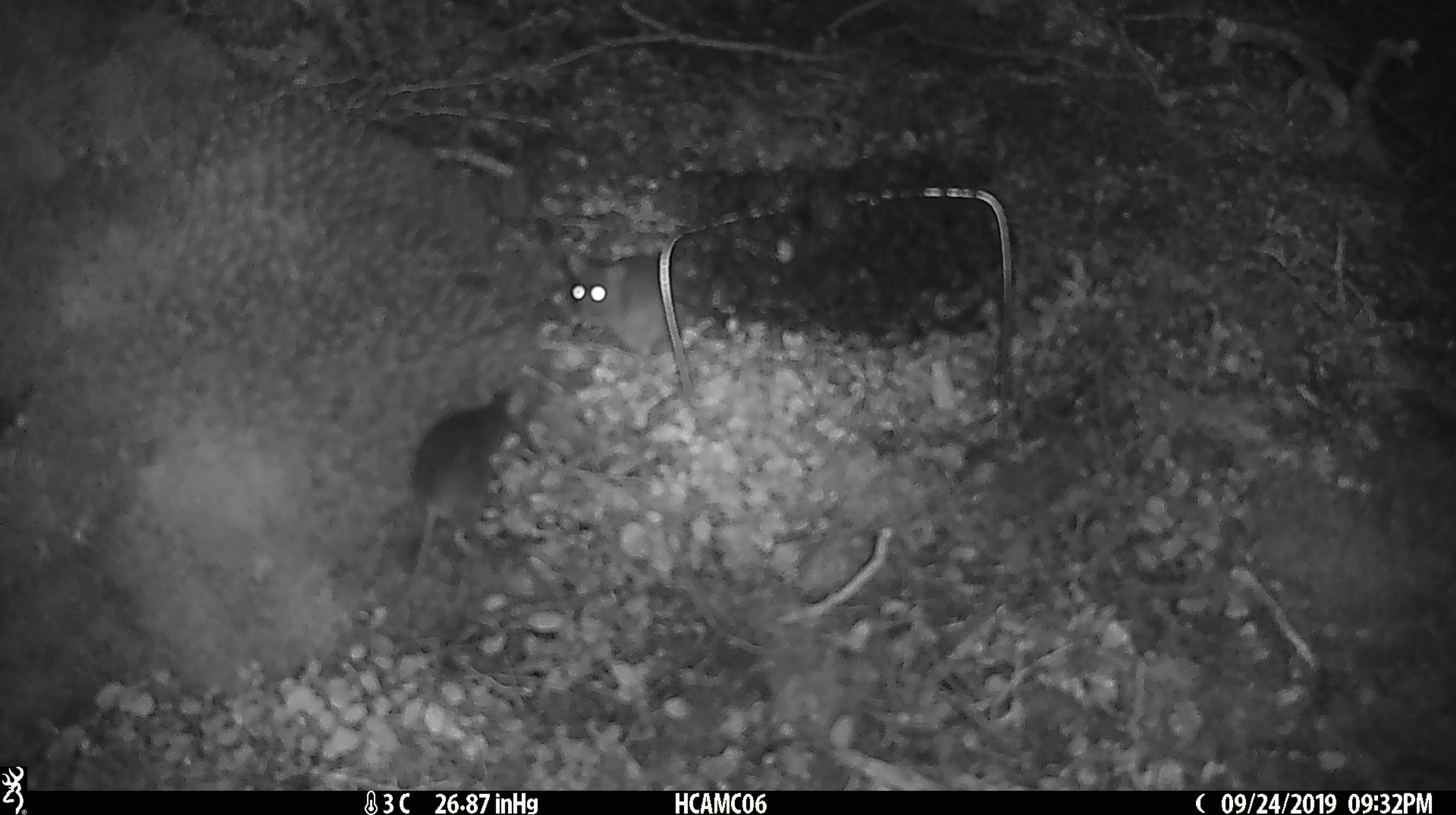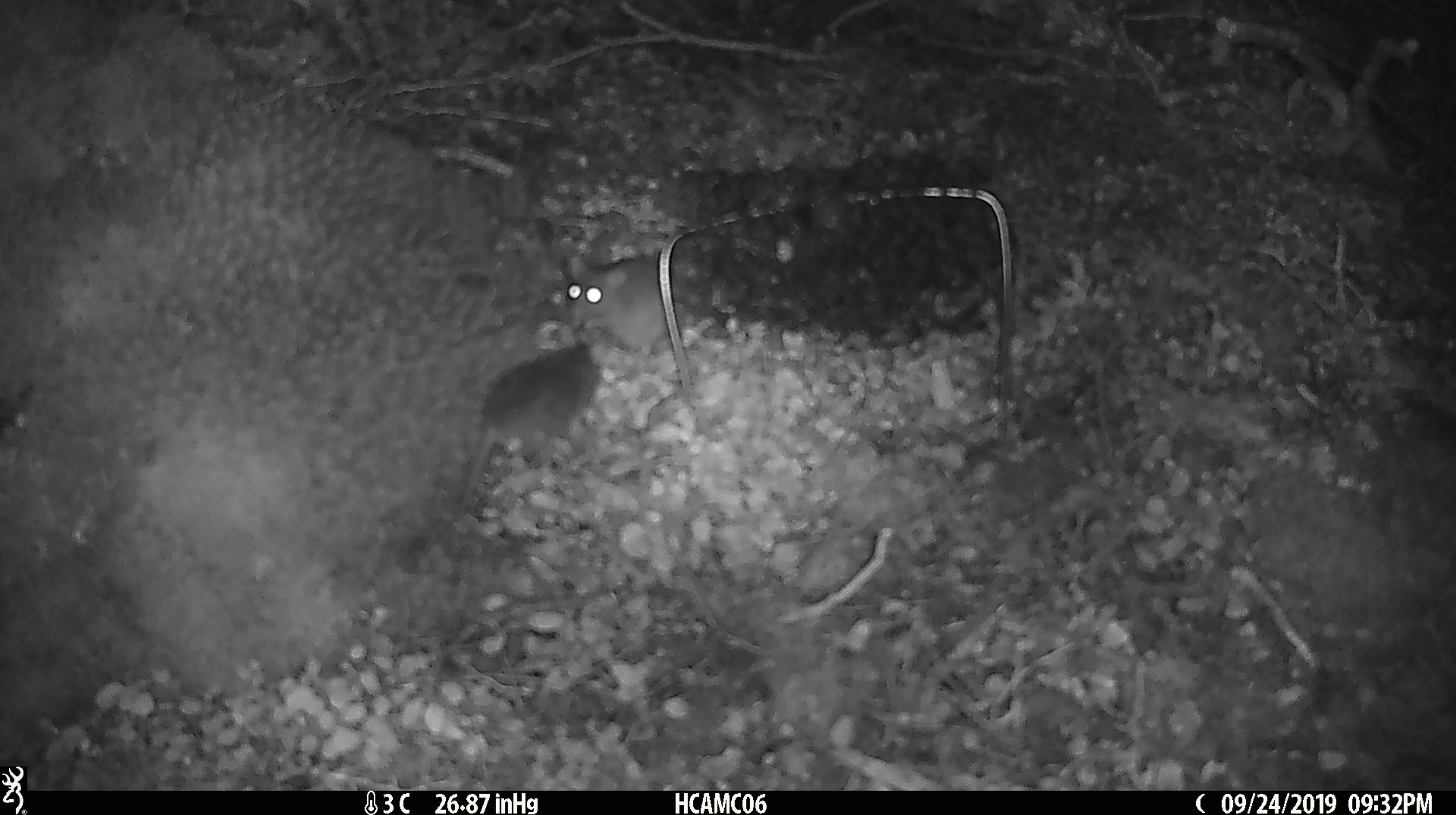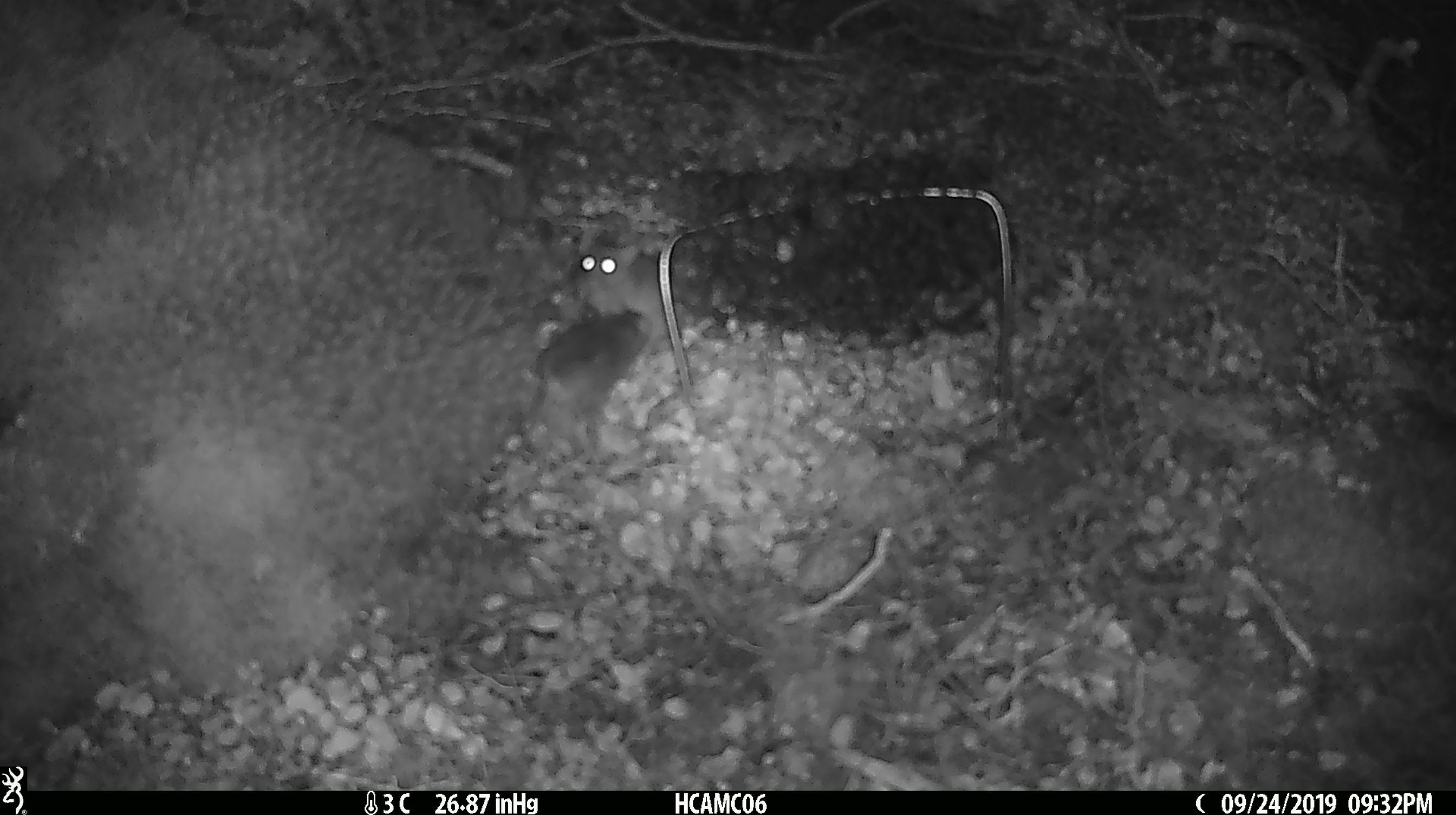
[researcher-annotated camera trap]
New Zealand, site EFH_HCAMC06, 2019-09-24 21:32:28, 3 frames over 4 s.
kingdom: Animalia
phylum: Chordata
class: Mammalia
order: Rodentia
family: Muridae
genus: Mus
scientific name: Mus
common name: mouse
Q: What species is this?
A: Mouse (Mus).